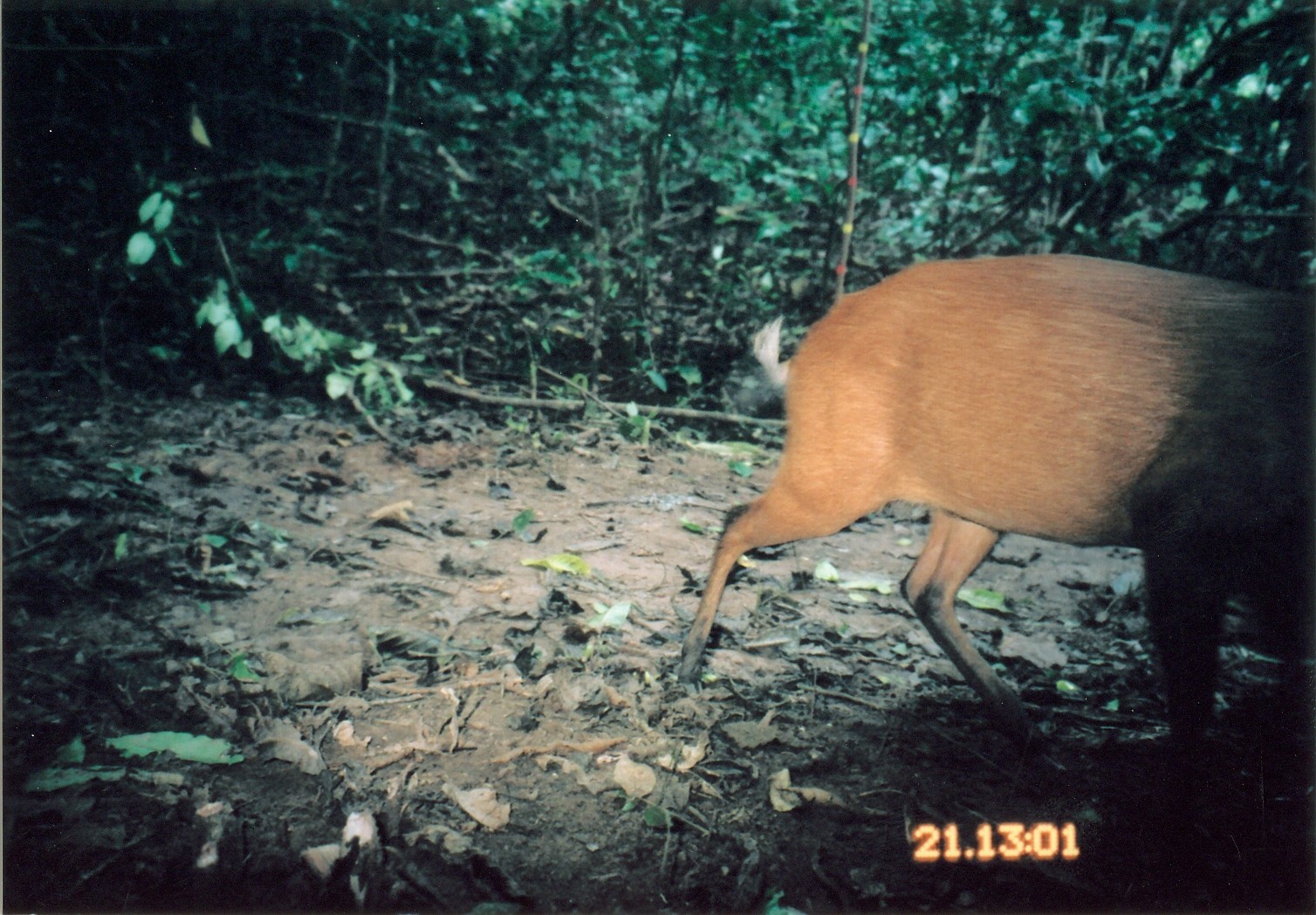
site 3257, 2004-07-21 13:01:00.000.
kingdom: Animalia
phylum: Chordata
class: Mammalia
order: Artiodactyla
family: Bovidae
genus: Cephalophus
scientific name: Cephalophus harveyi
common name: harvey's duiker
Cephalophus harveyi (harvey's duiker), count 1.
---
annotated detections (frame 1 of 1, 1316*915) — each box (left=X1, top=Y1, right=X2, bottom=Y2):
cephalophus harveyi: (left=676, top=251, right=1316, bottom=792)